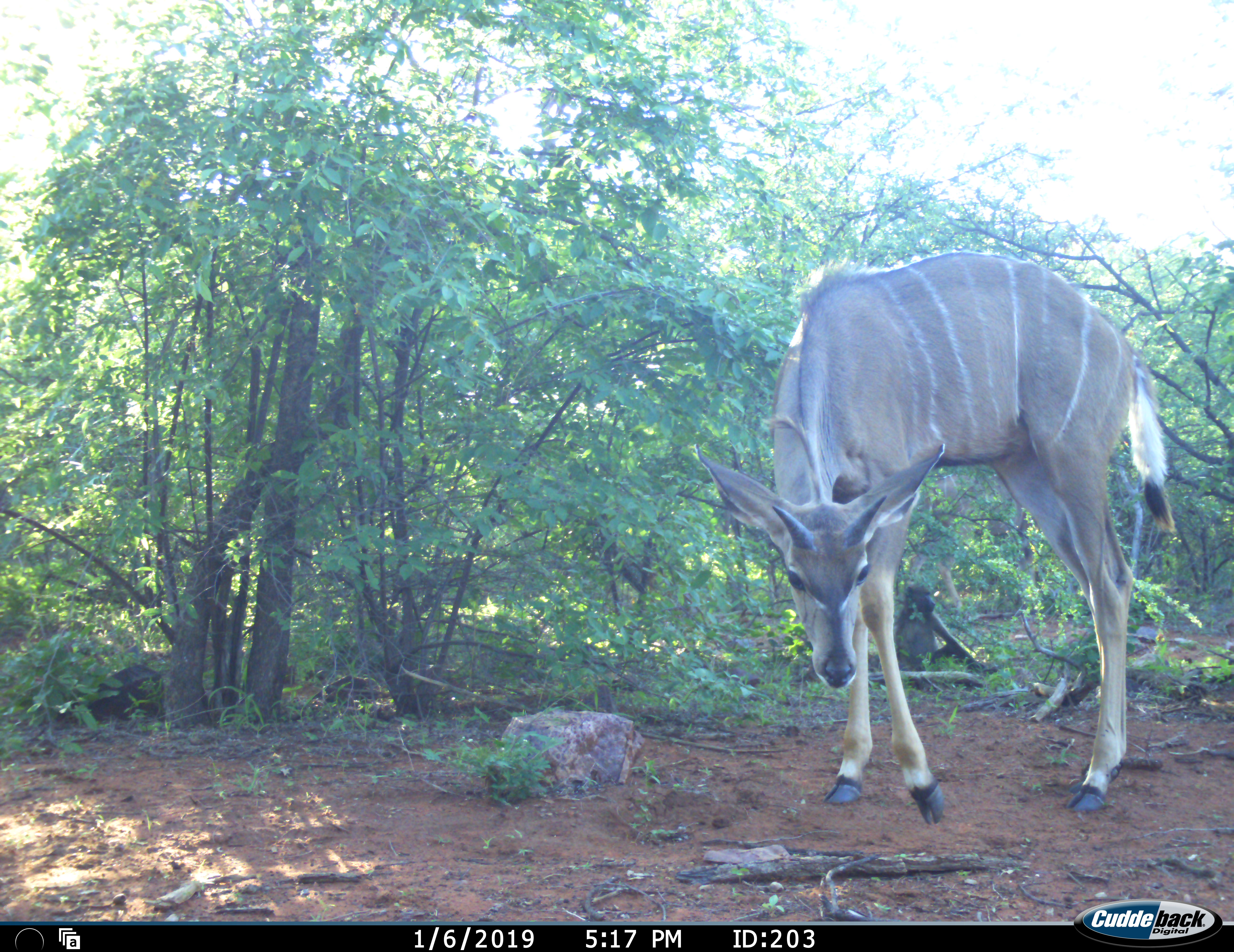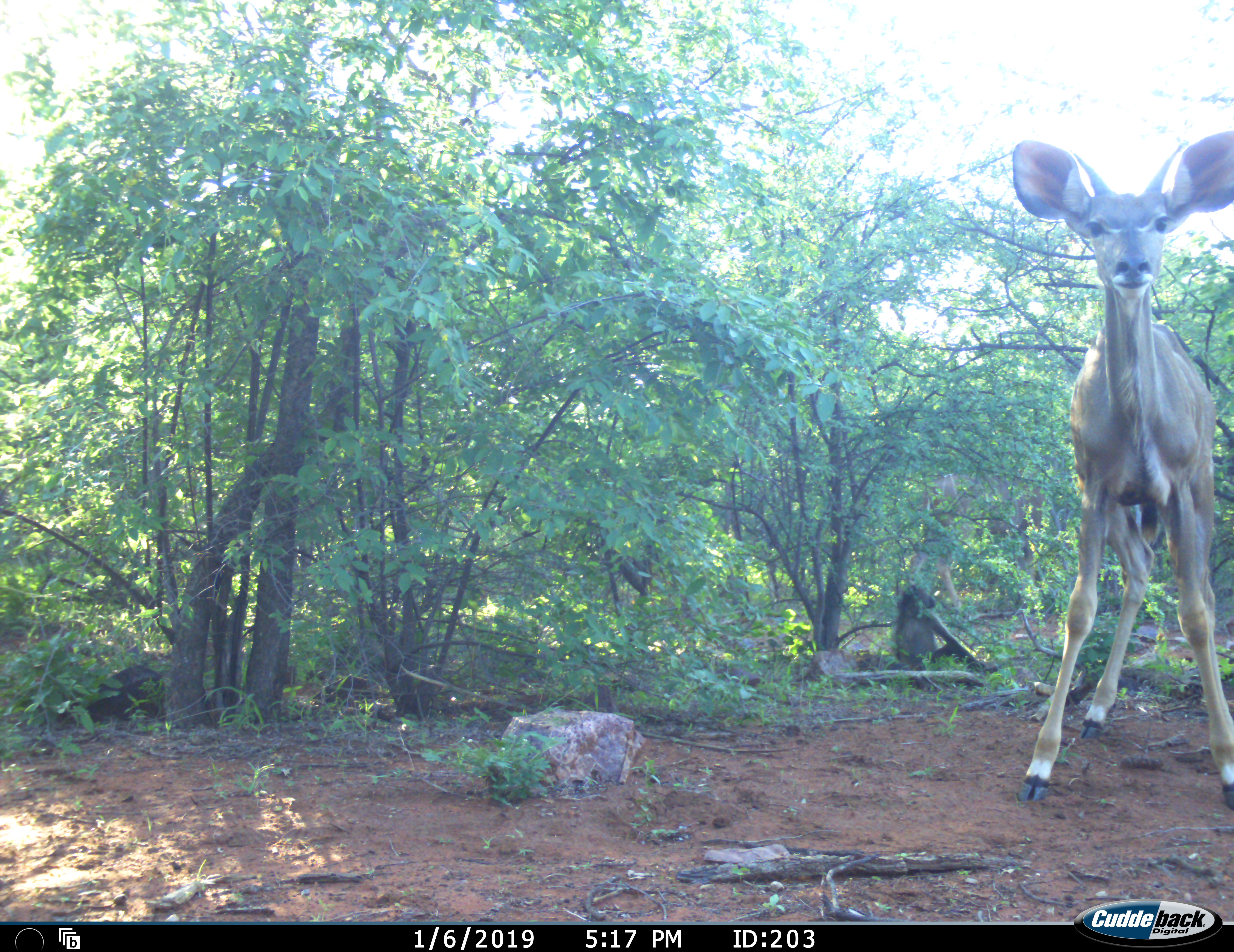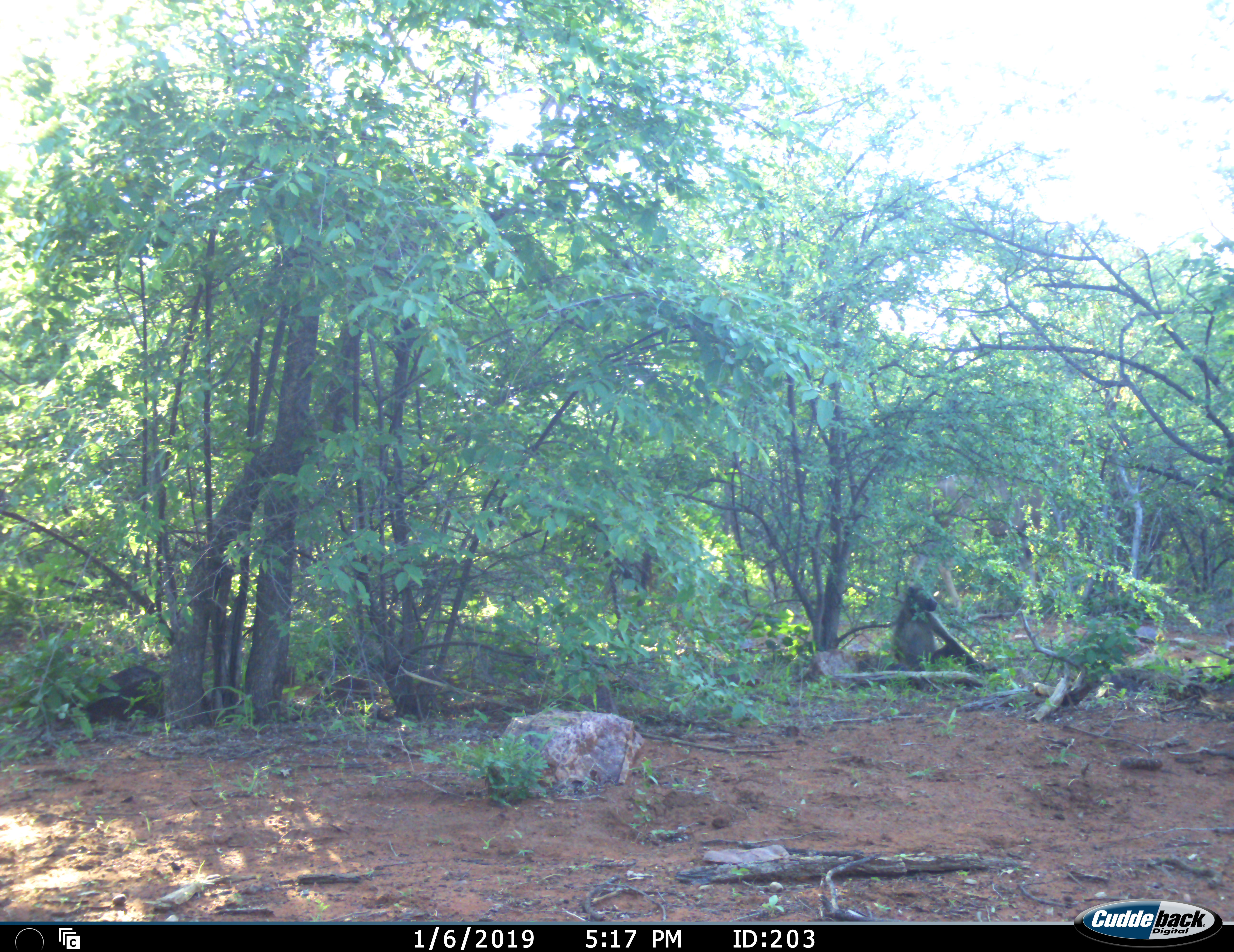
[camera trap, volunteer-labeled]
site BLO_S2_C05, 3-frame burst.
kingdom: Animalia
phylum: Chordata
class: Mammalia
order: Artiodactyla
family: Bovidae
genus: Tragelaphus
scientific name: Tragelaphus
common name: kudu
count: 1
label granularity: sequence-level